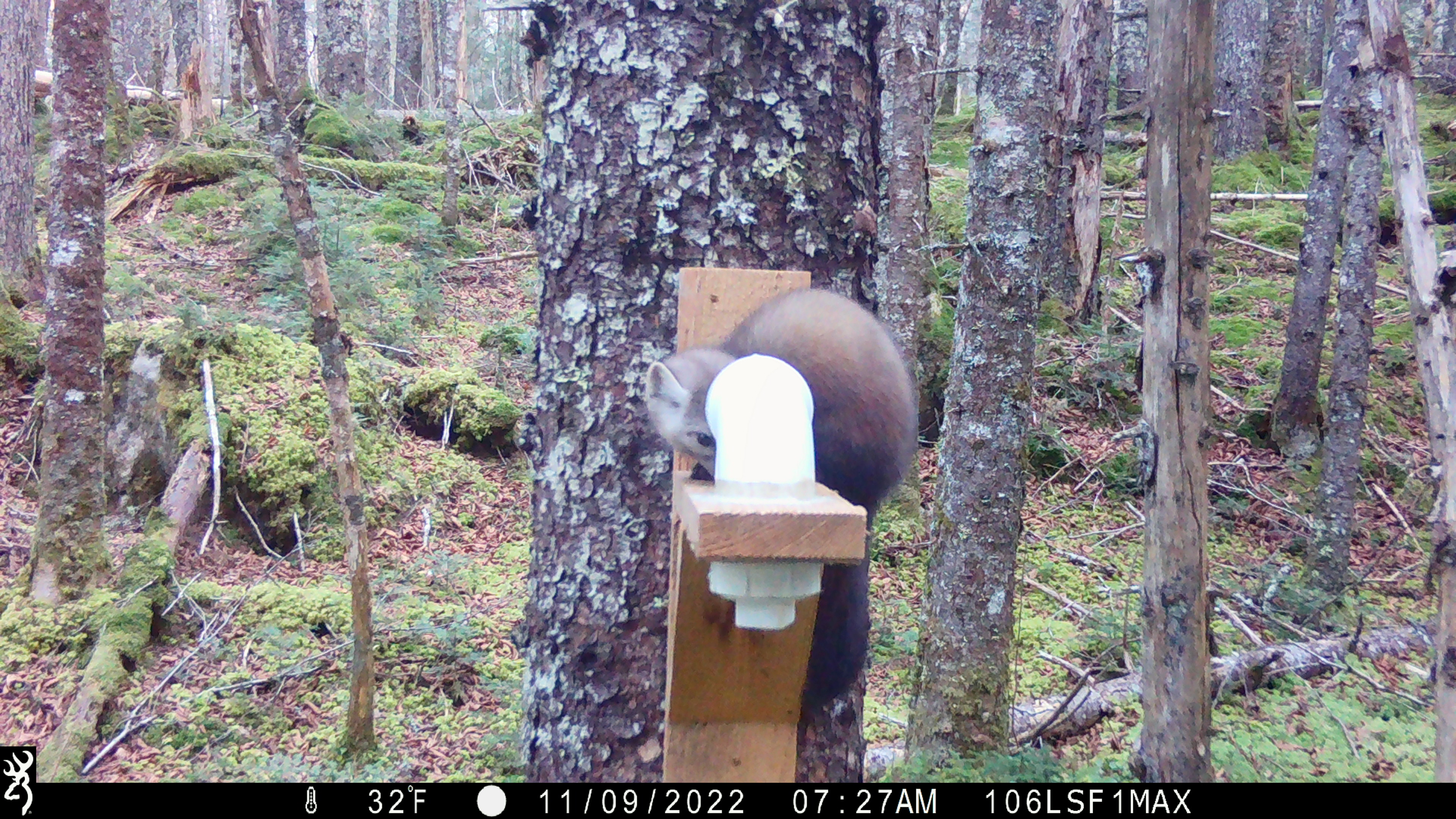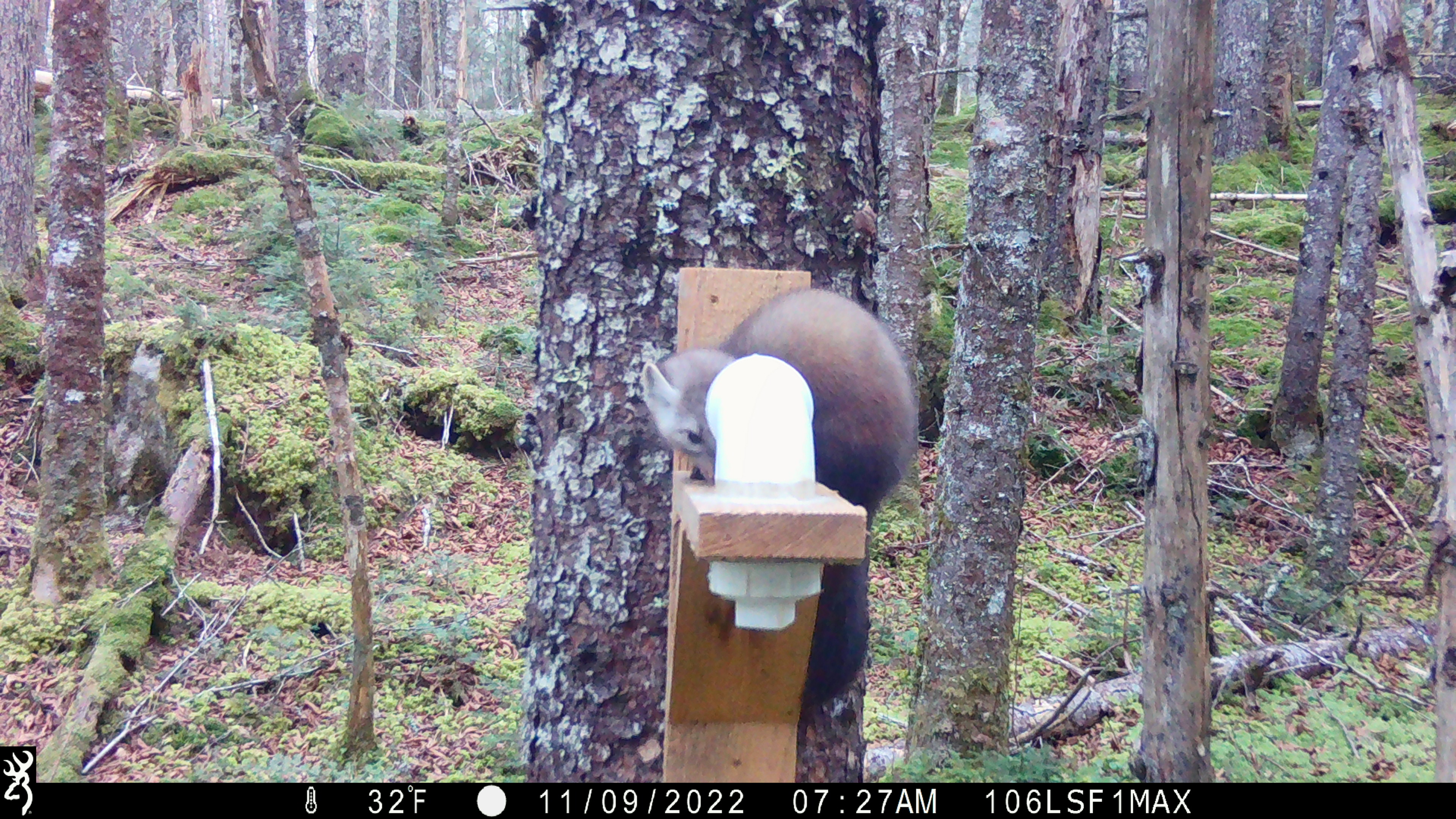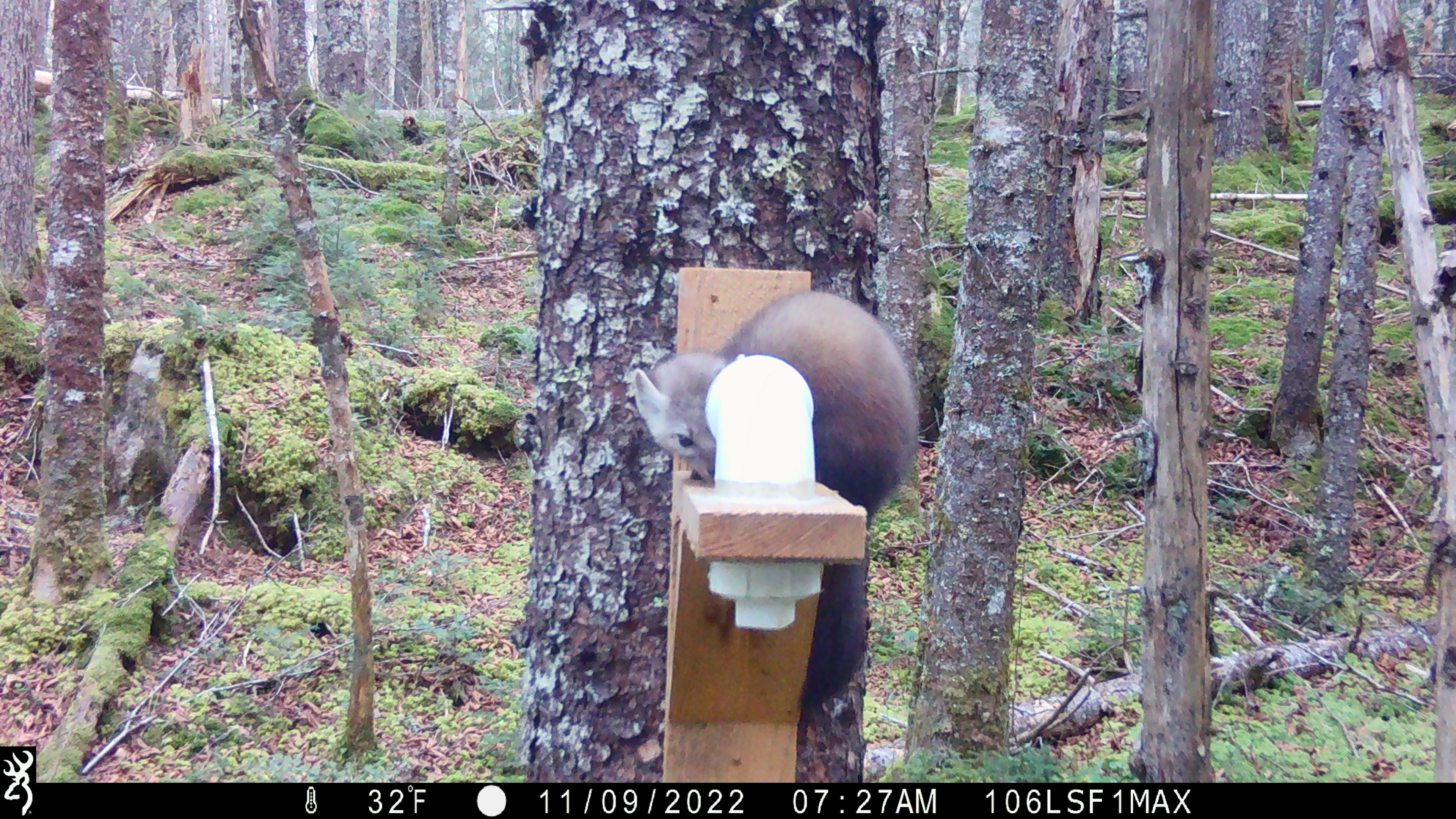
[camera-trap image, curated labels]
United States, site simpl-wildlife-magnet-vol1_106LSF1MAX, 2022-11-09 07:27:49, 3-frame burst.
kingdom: Animalia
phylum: Chordata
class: Mammalia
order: Carnivora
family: Mustelidae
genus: Martes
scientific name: Martes americana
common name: american marten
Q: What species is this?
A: American marten (Martes americana).